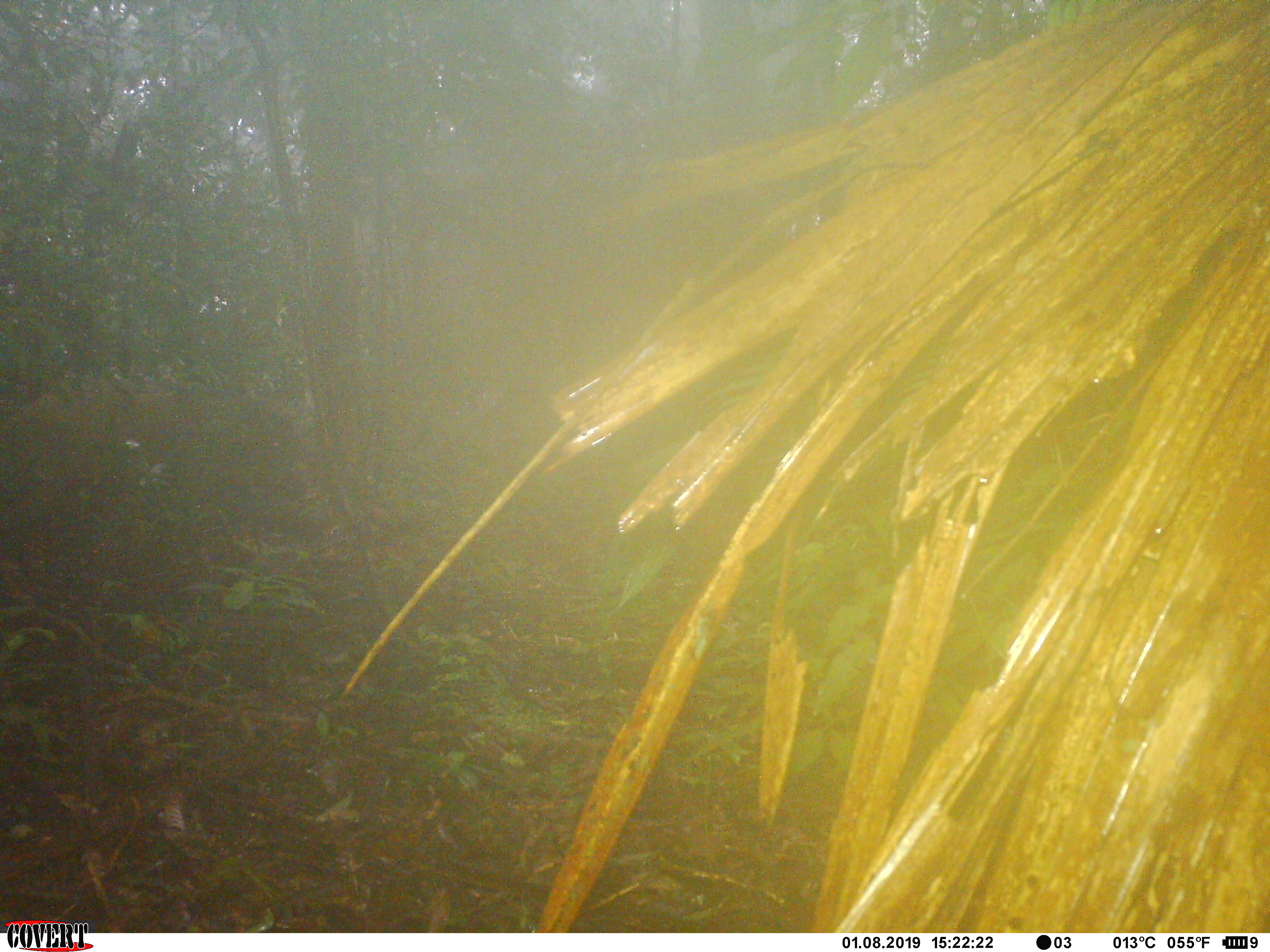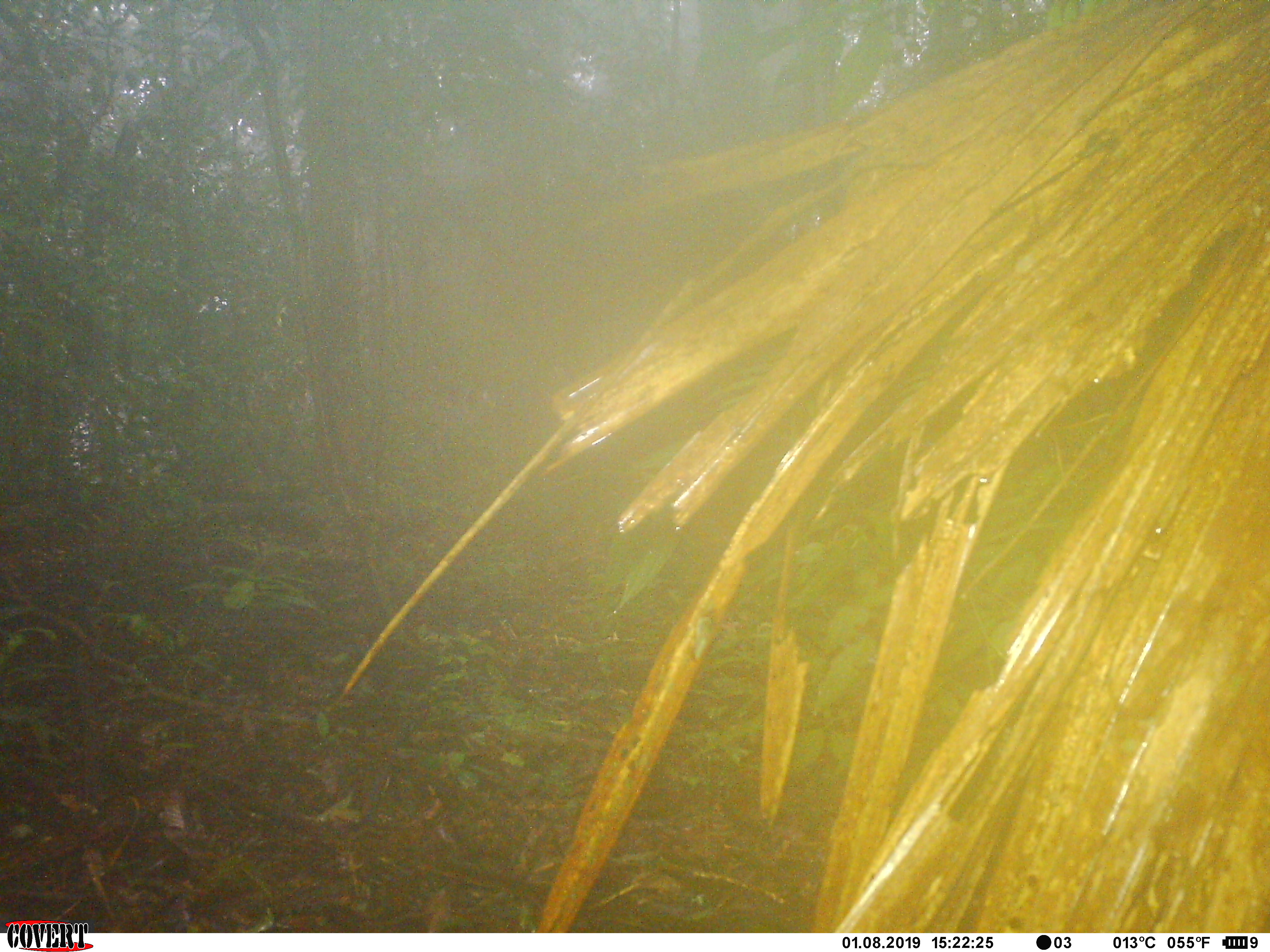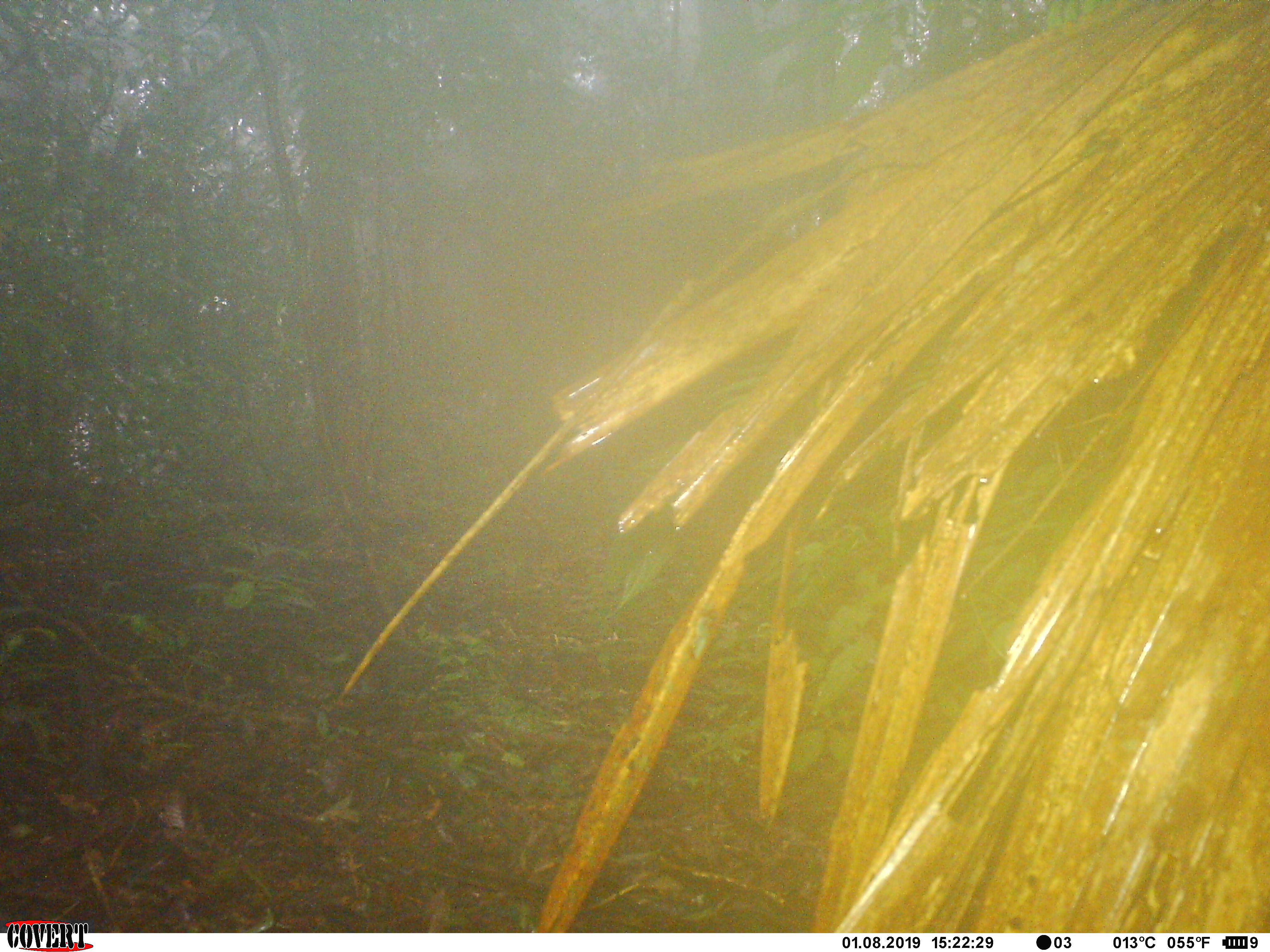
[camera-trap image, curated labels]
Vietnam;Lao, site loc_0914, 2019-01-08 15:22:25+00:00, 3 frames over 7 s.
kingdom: Animalia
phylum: Chordata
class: Mammalia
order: Artiodactyla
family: Suidae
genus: Sus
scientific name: Sus scrofa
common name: eurasian wild pig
Eurasian wild pig (Sus scrofa). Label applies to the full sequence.